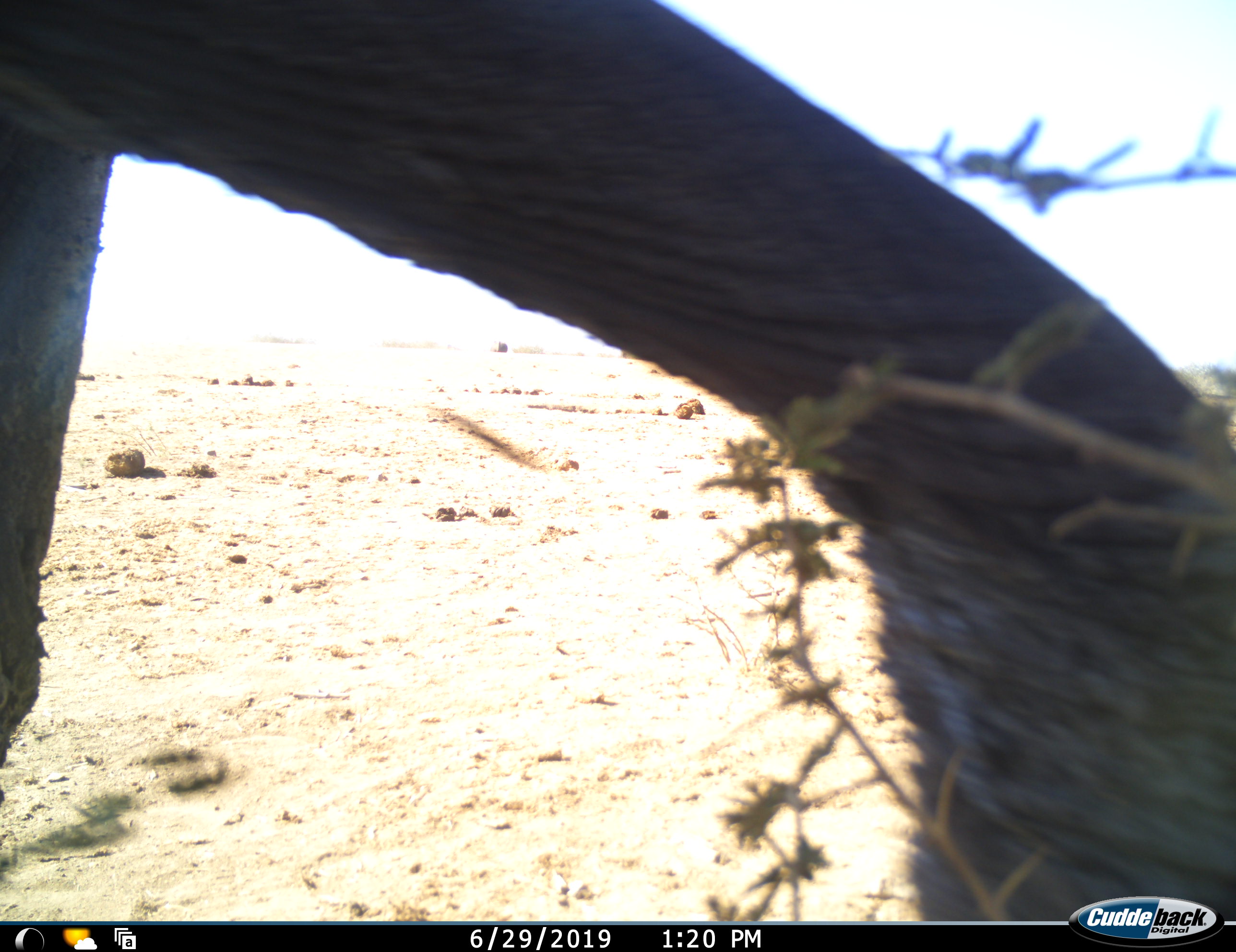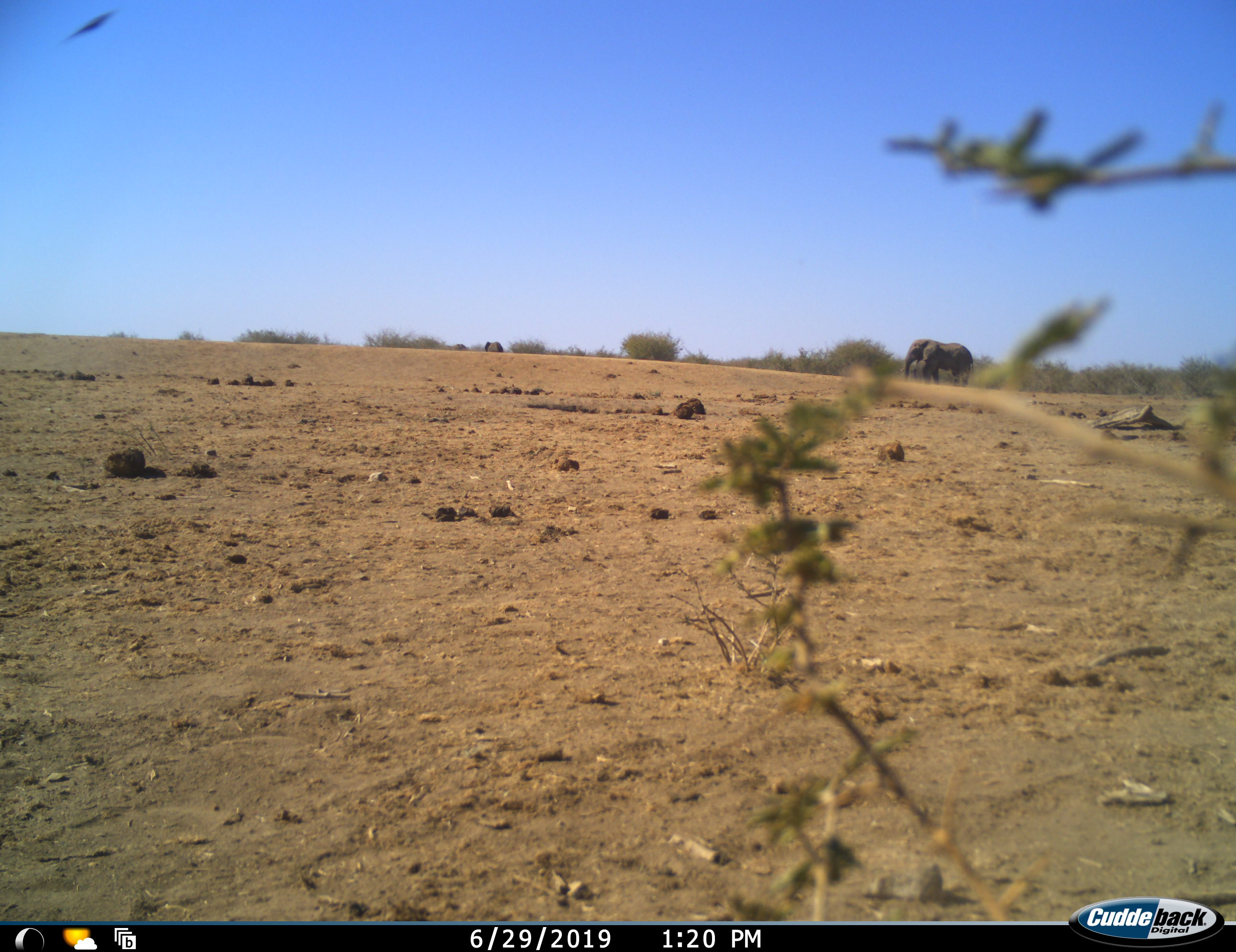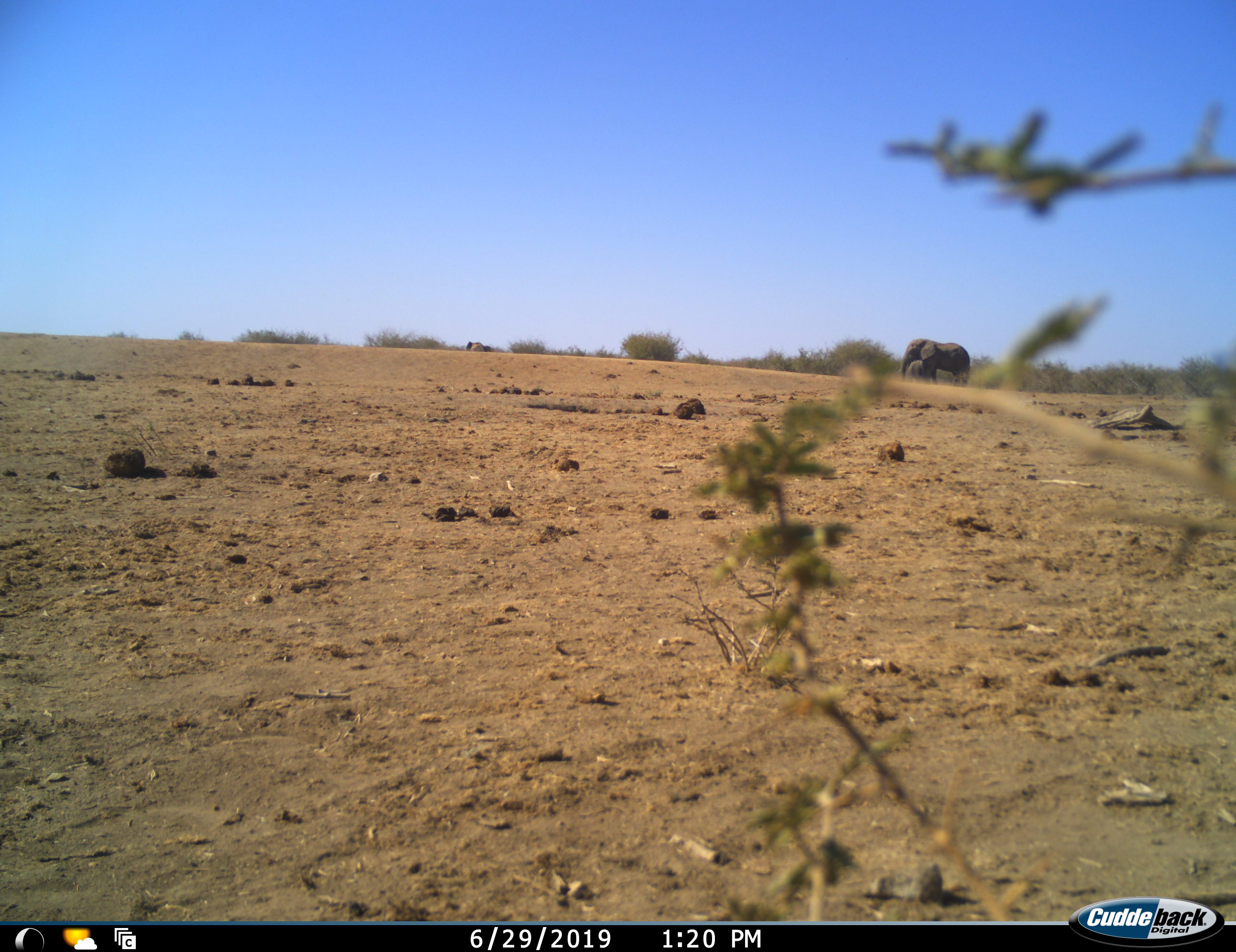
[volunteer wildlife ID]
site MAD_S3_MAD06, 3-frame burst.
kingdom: Animalia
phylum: Chordata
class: Mammalia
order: Proboscidea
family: Elephantidae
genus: Loxodonta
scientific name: Loxodonta africana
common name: african bush elephant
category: elephant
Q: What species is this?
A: Elephant (african bush elephant) (Loxodonta africana).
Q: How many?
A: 3.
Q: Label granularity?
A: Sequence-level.